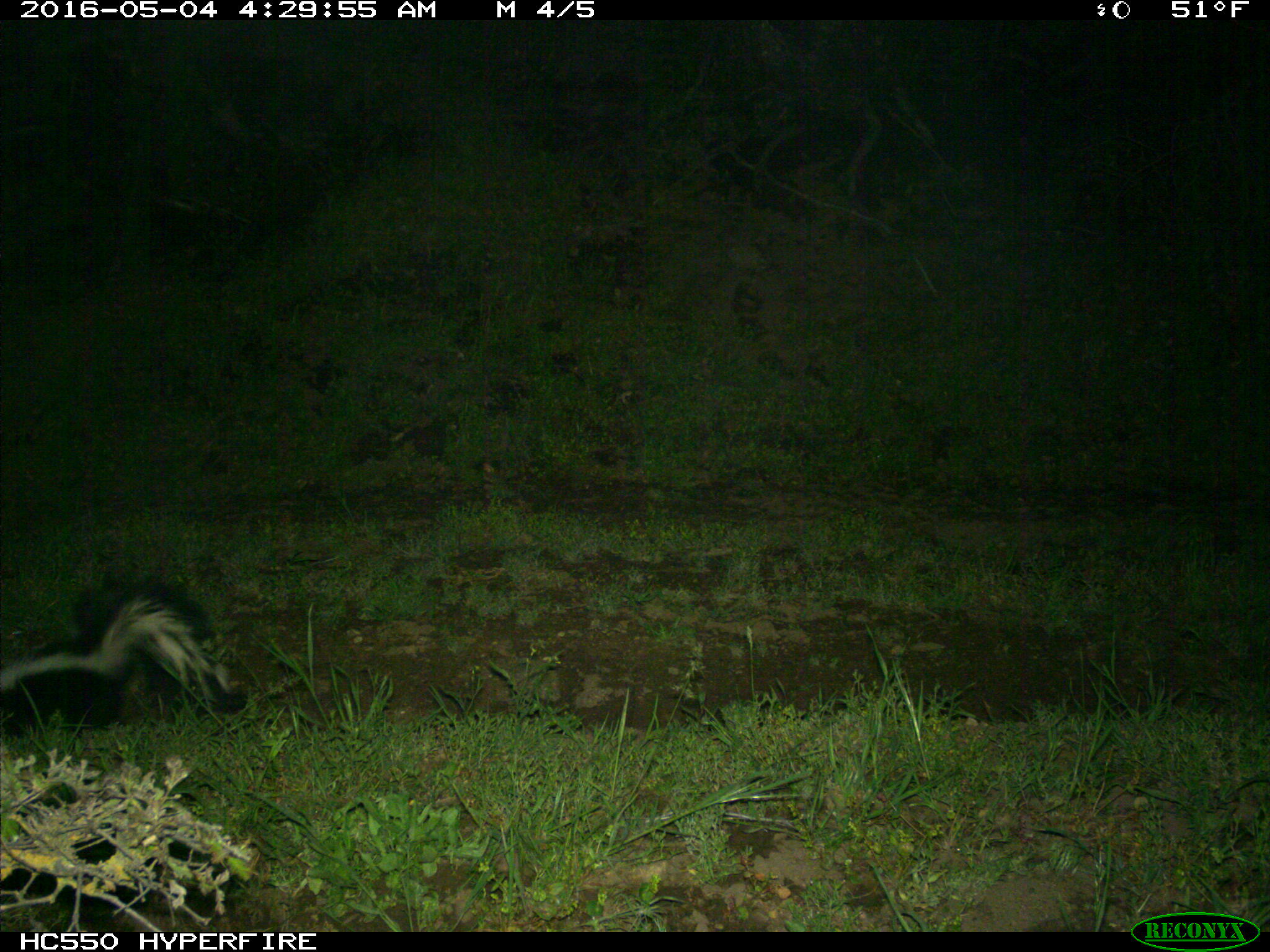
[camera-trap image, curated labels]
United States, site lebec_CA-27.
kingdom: Animalia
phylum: Chordata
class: Mammalia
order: Carnivora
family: Mephitidae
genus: Mephitis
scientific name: Mephitis mephitis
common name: striped skunk